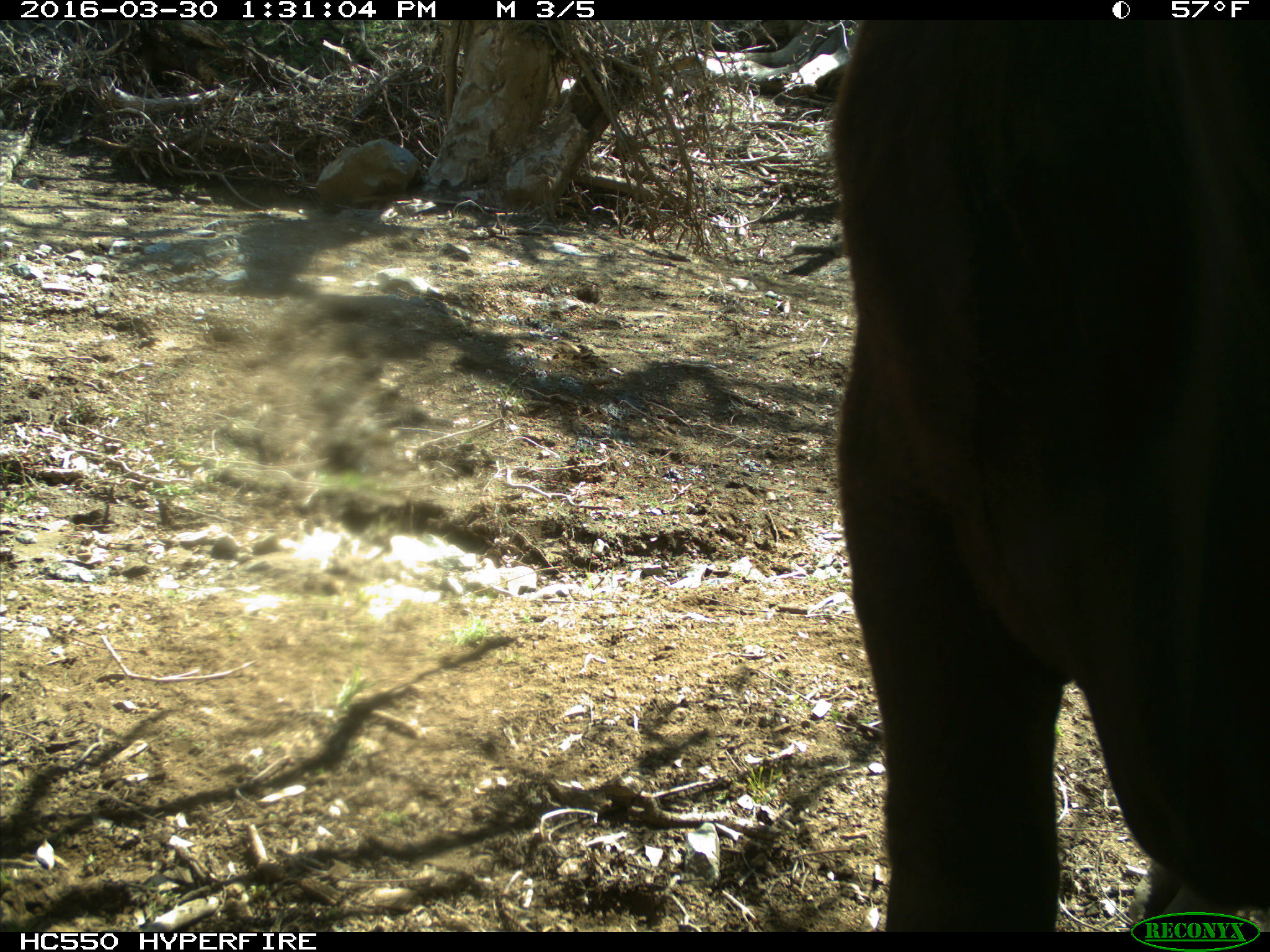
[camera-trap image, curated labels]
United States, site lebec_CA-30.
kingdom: Animalia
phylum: Chordata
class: Mammalia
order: Artiodactyla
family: Bovidae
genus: Bos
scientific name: Bos taurus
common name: domestic cow